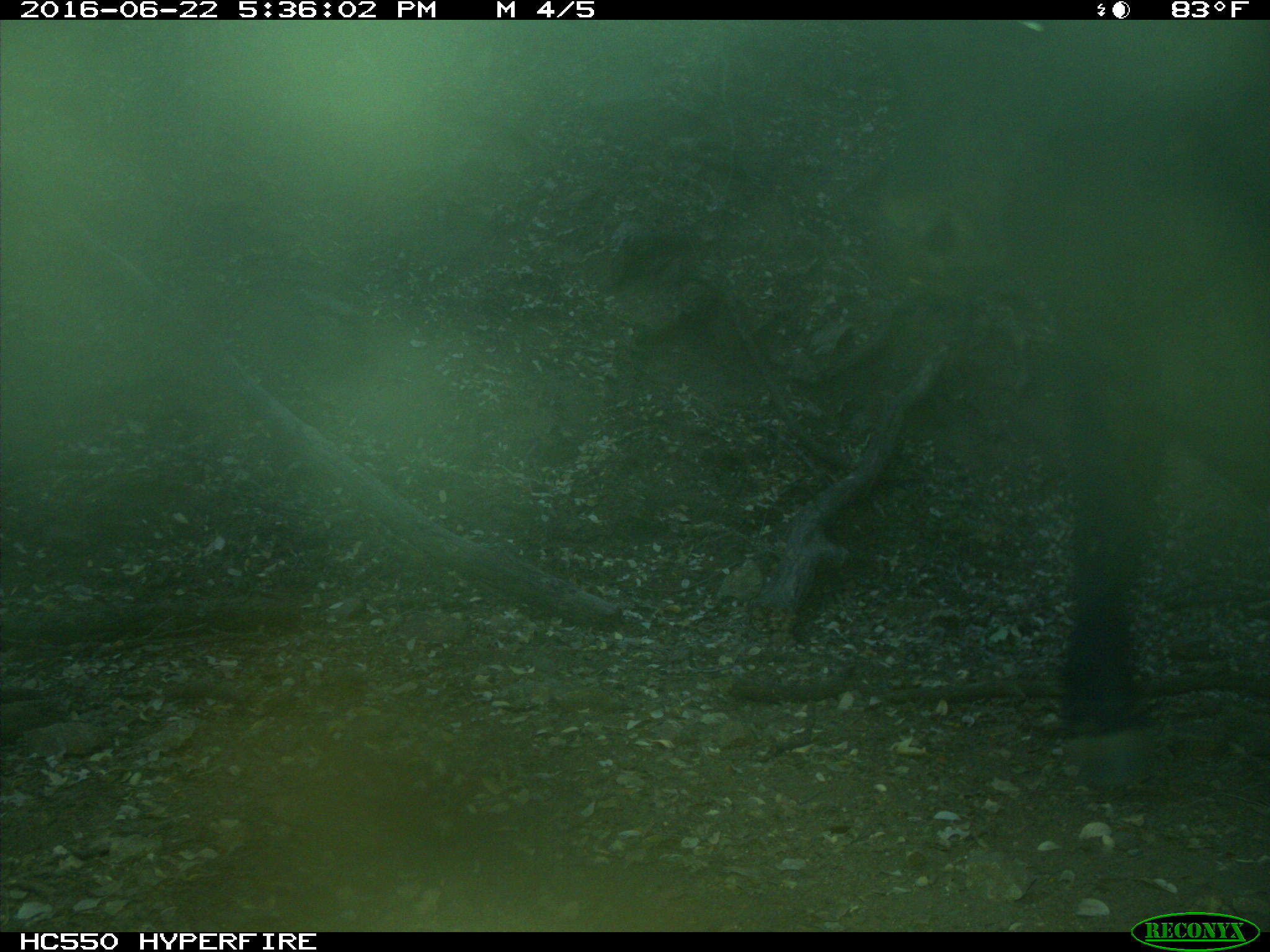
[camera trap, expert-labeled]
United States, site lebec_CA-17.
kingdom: Animalia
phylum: Chordata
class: Mammalia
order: Artiodactyla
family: Bovidae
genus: Bos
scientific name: Bos taurus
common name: domestic cow